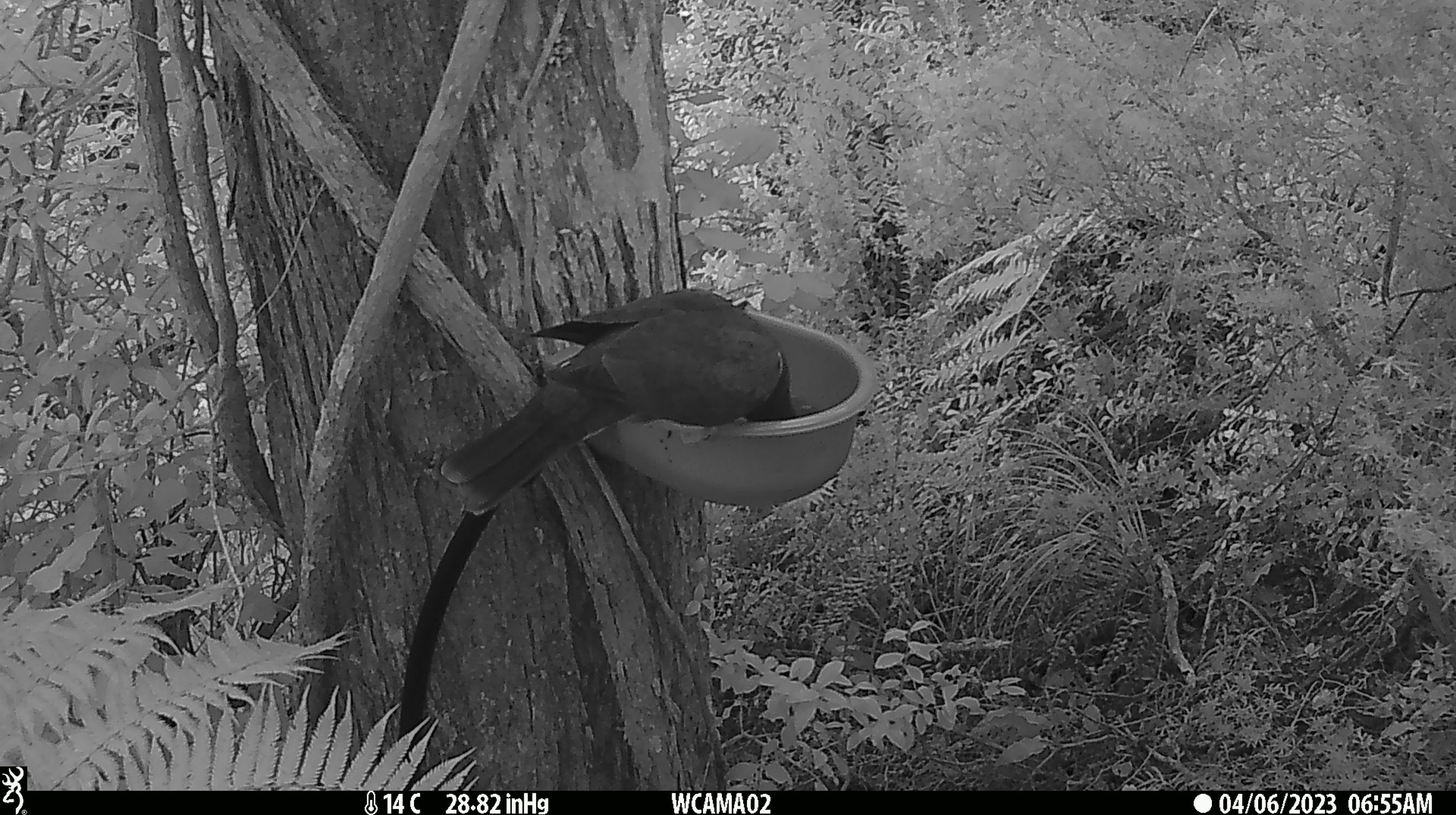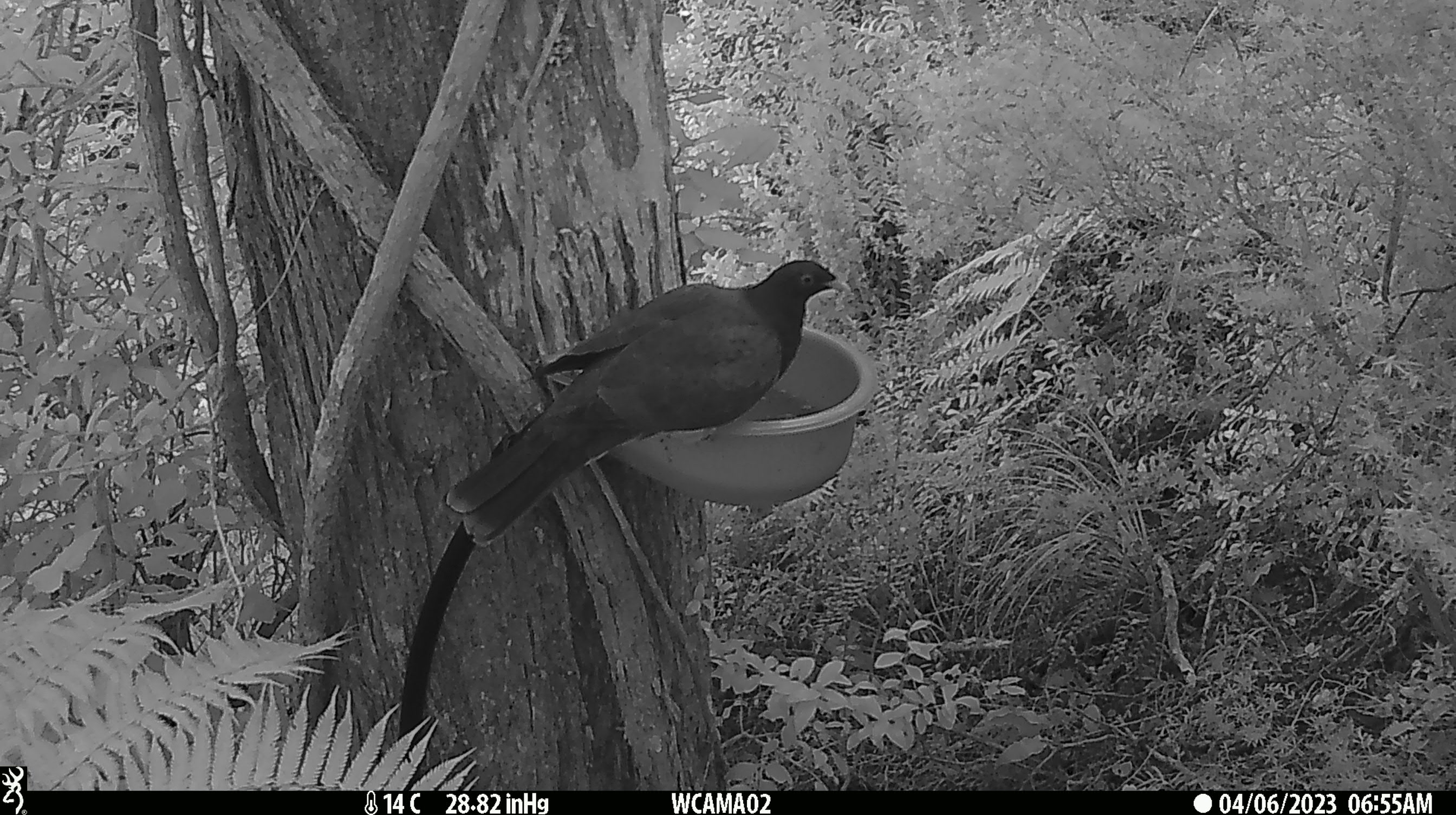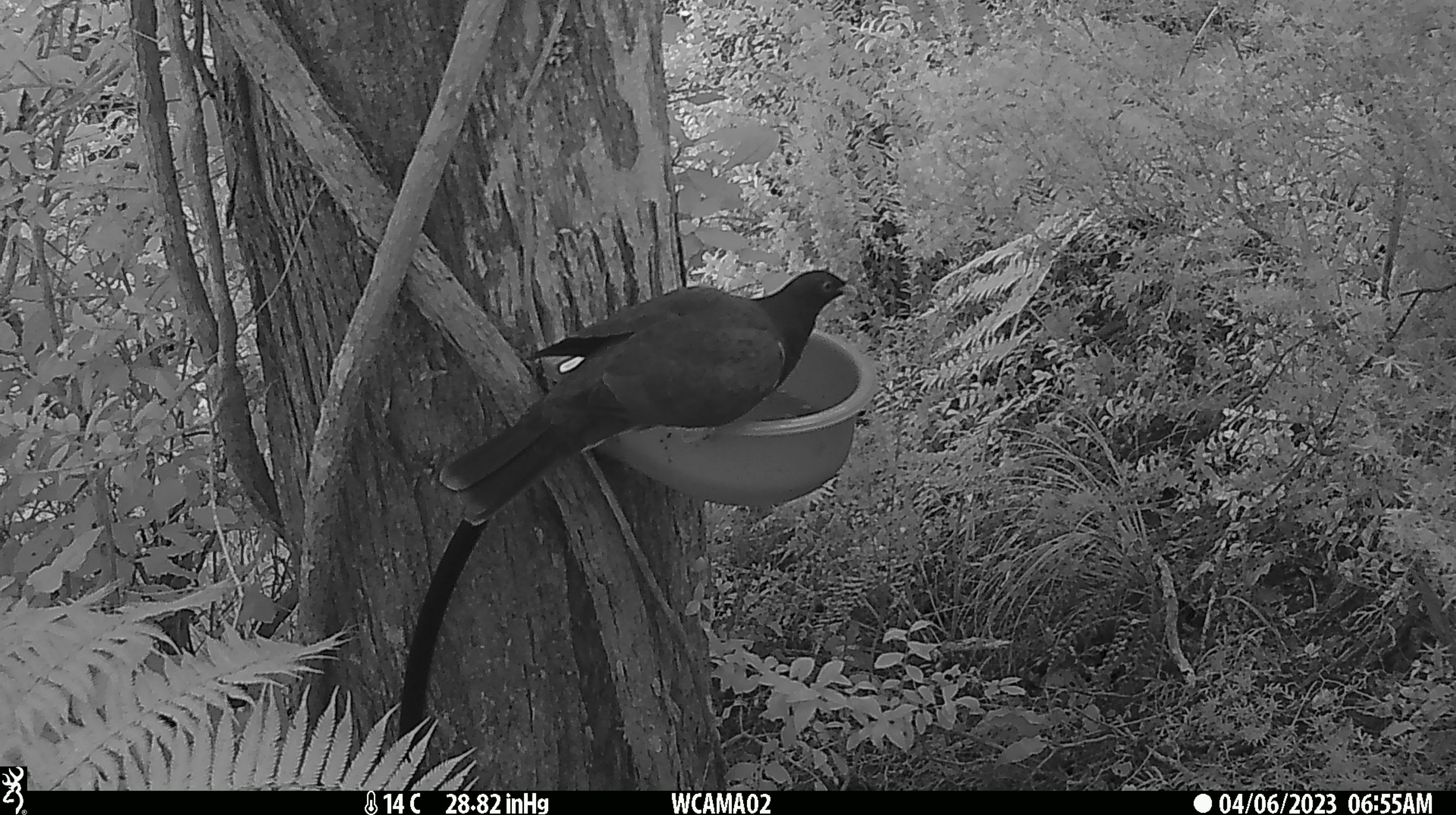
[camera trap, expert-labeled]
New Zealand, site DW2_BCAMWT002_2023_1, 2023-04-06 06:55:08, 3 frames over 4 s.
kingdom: Animalia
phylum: Chordata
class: Aves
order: Columbiformes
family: Columbidae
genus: Hemiphaga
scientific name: Hemiphaga novaeseelandiae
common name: new zealand pigeon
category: kereru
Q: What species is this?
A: Kereru (new zealand pigeon) (Hemiphaga novaeseelandiae).